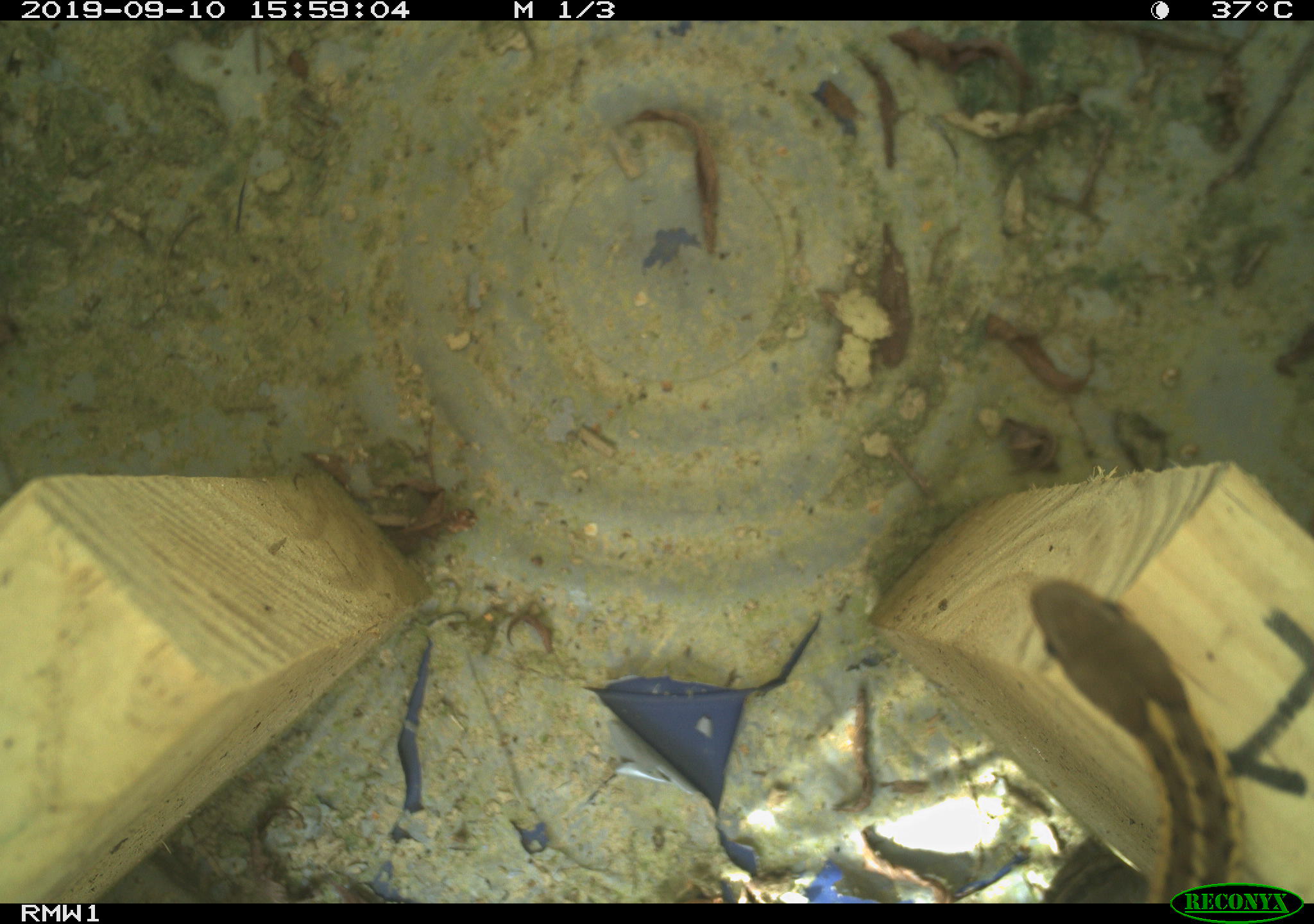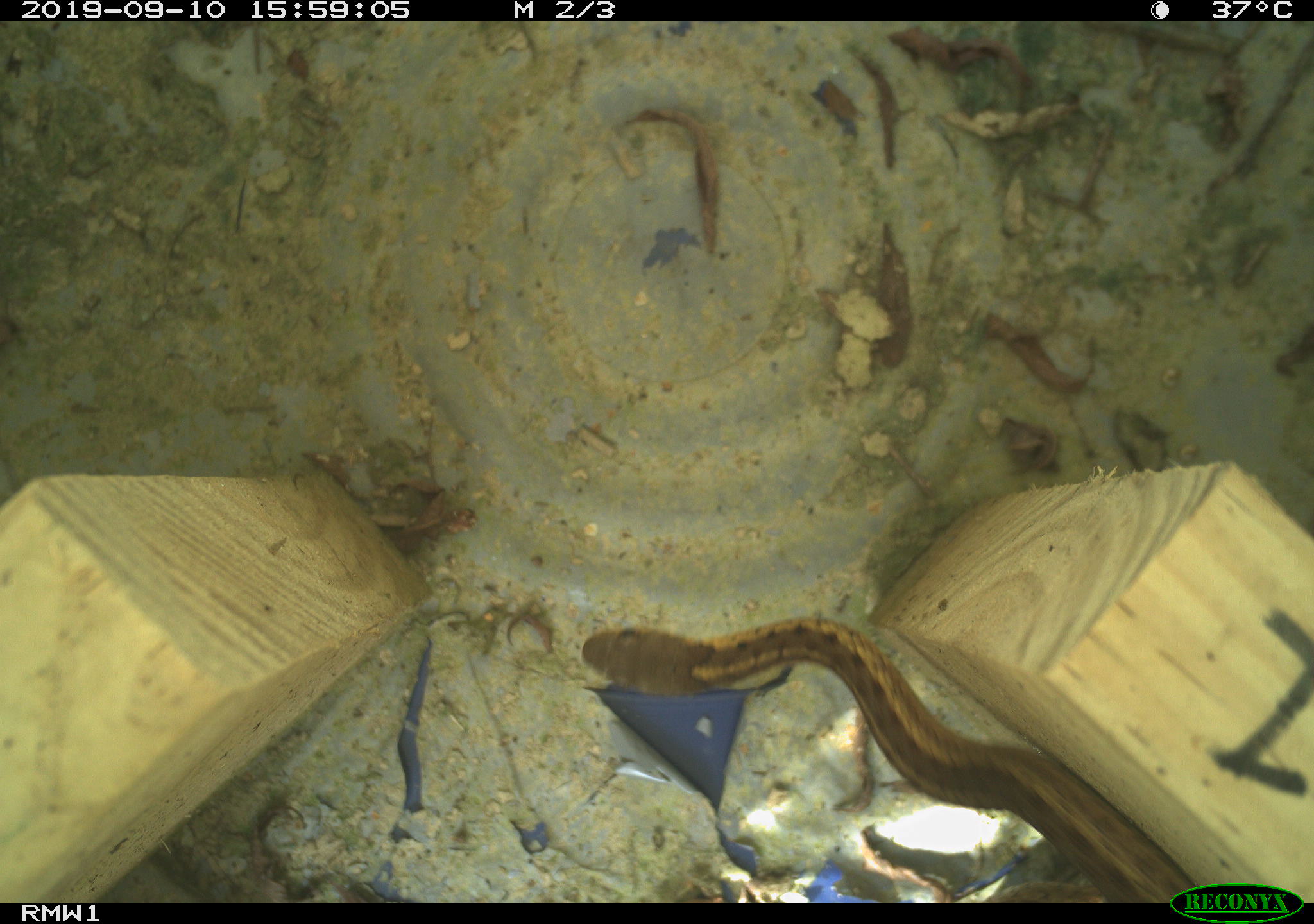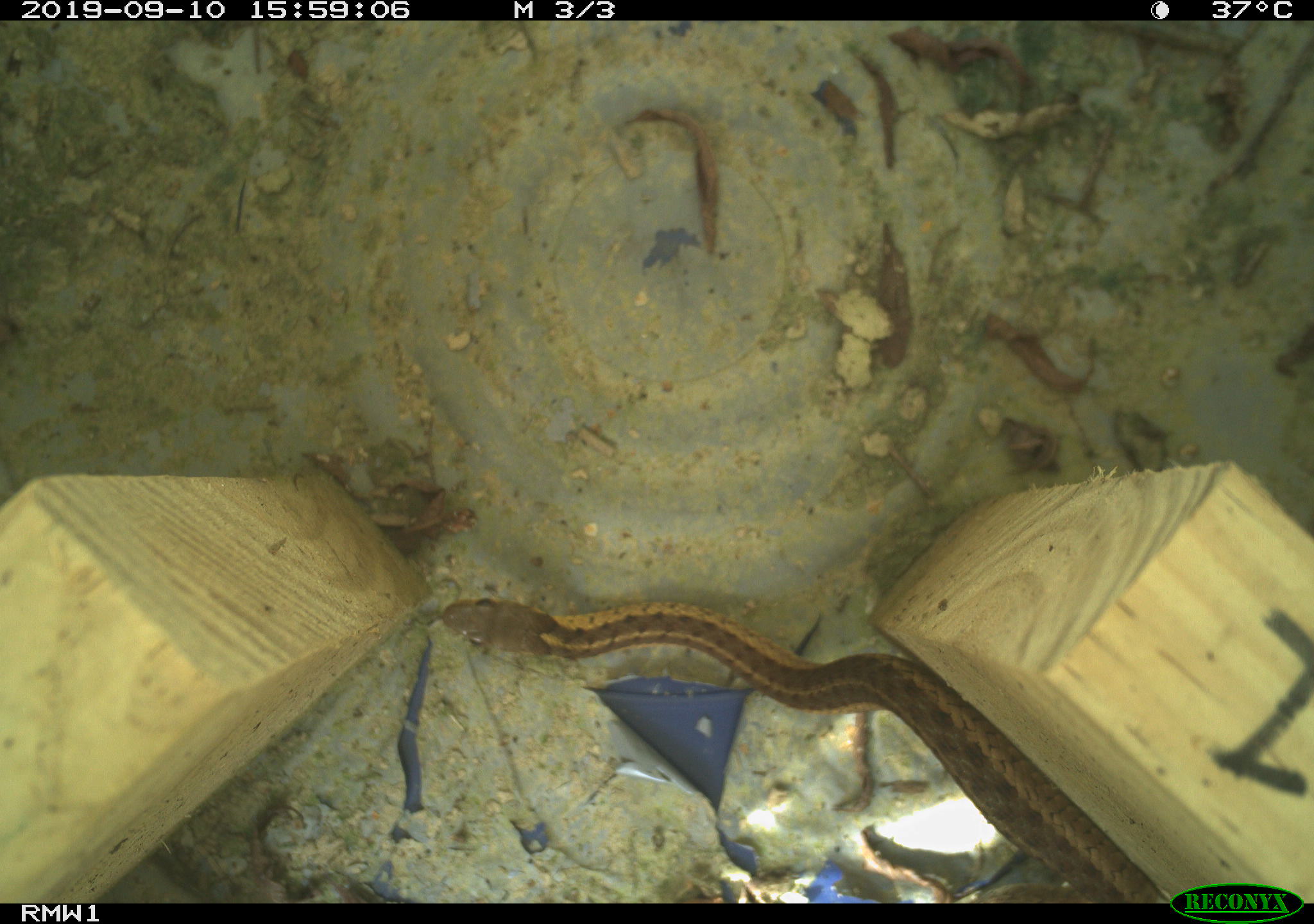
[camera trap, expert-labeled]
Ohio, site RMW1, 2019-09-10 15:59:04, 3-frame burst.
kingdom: Animalia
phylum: Chordata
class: Reptilia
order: Squamata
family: Colubridae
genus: Thamnophis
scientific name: Thamnophis sirtalis sirtalis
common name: eastern gartersnake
Eastern gartersnake (Thamnophis sirtalis sirtalis).